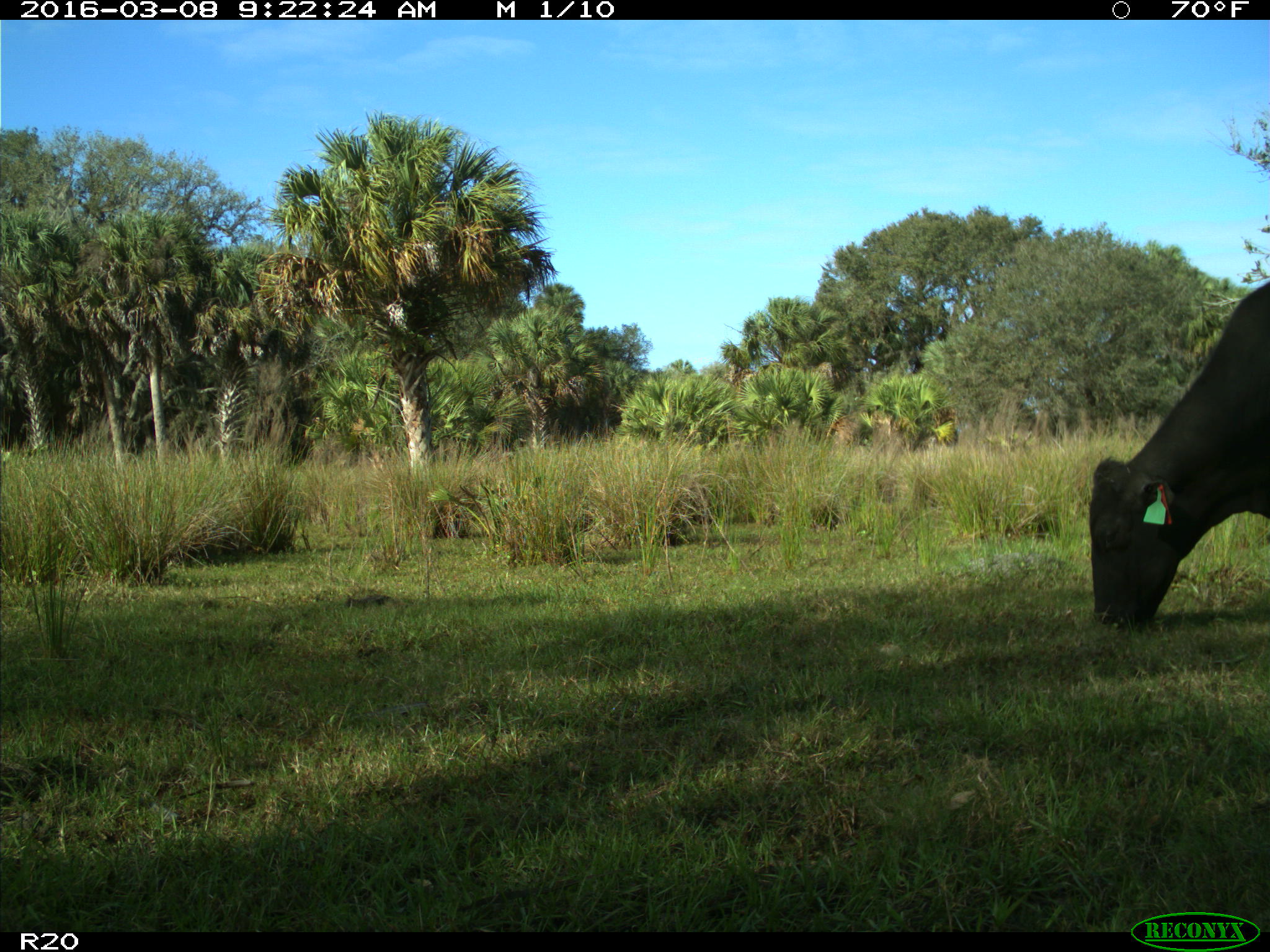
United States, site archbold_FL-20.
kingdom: Animalia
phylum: Chordata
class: Mammalia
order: Artiodactyla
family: Bovidae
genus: Bos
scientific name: Bos taurus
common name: domestic cow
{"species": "Bos taurus (domestic cow)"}